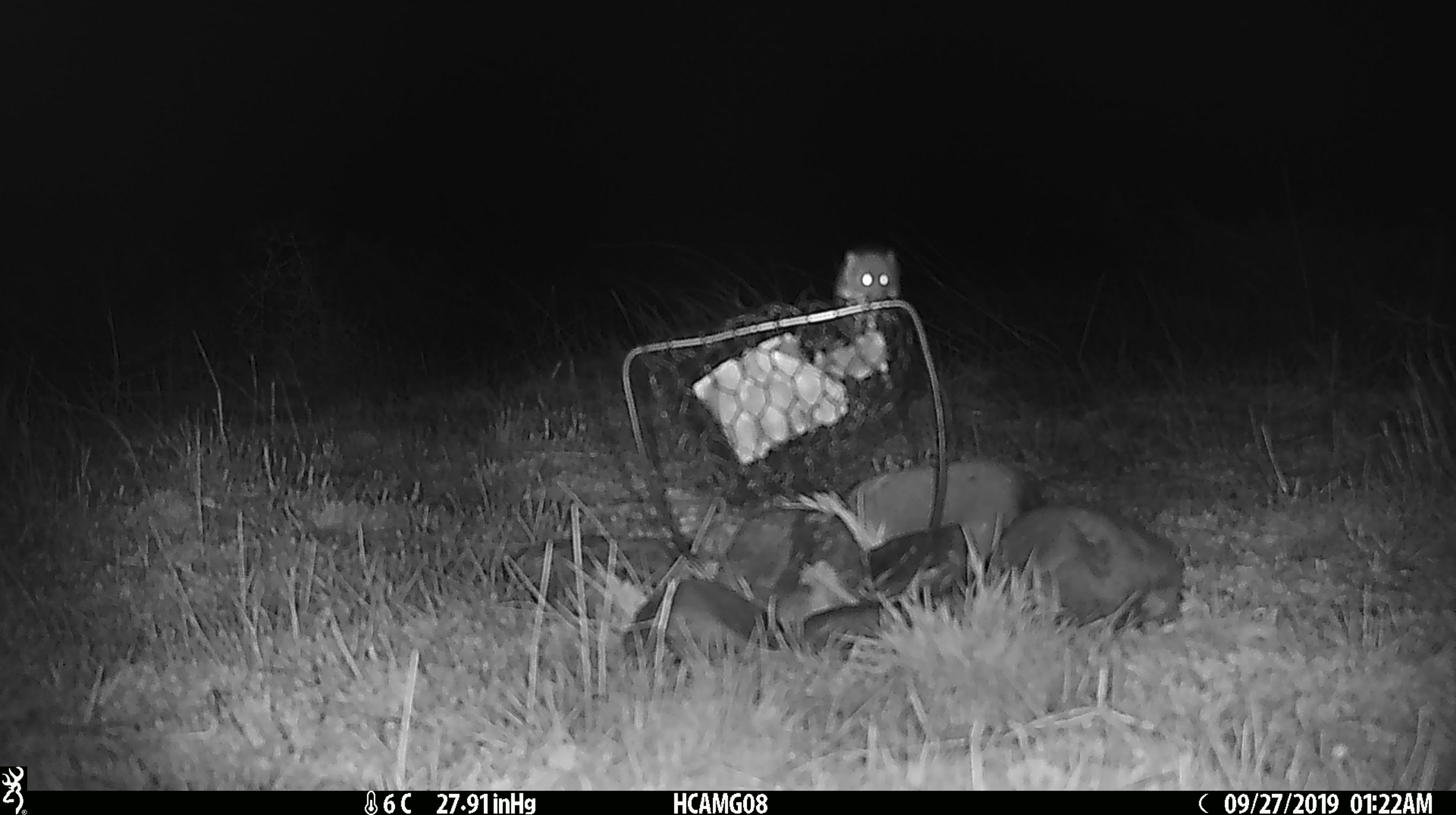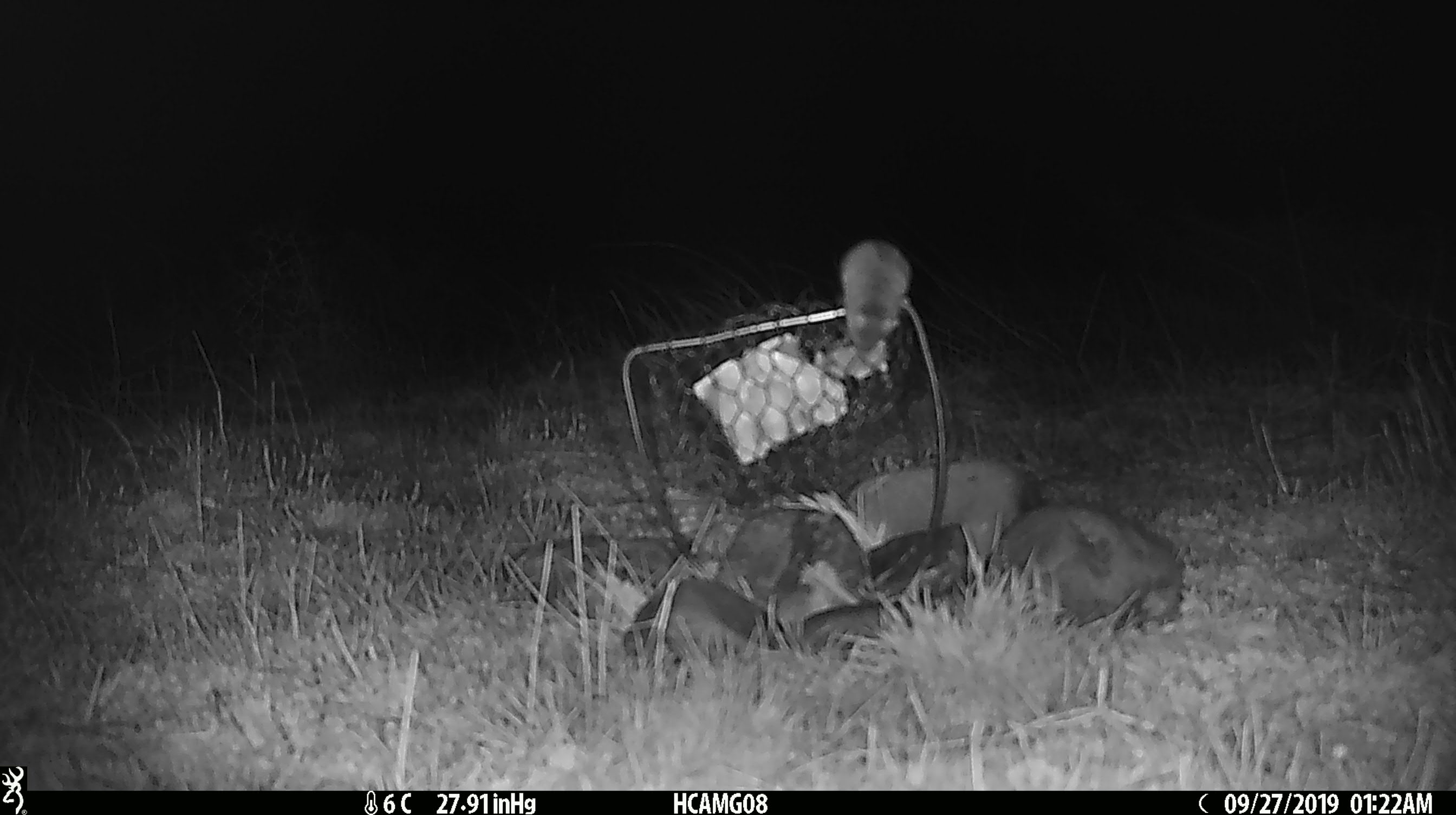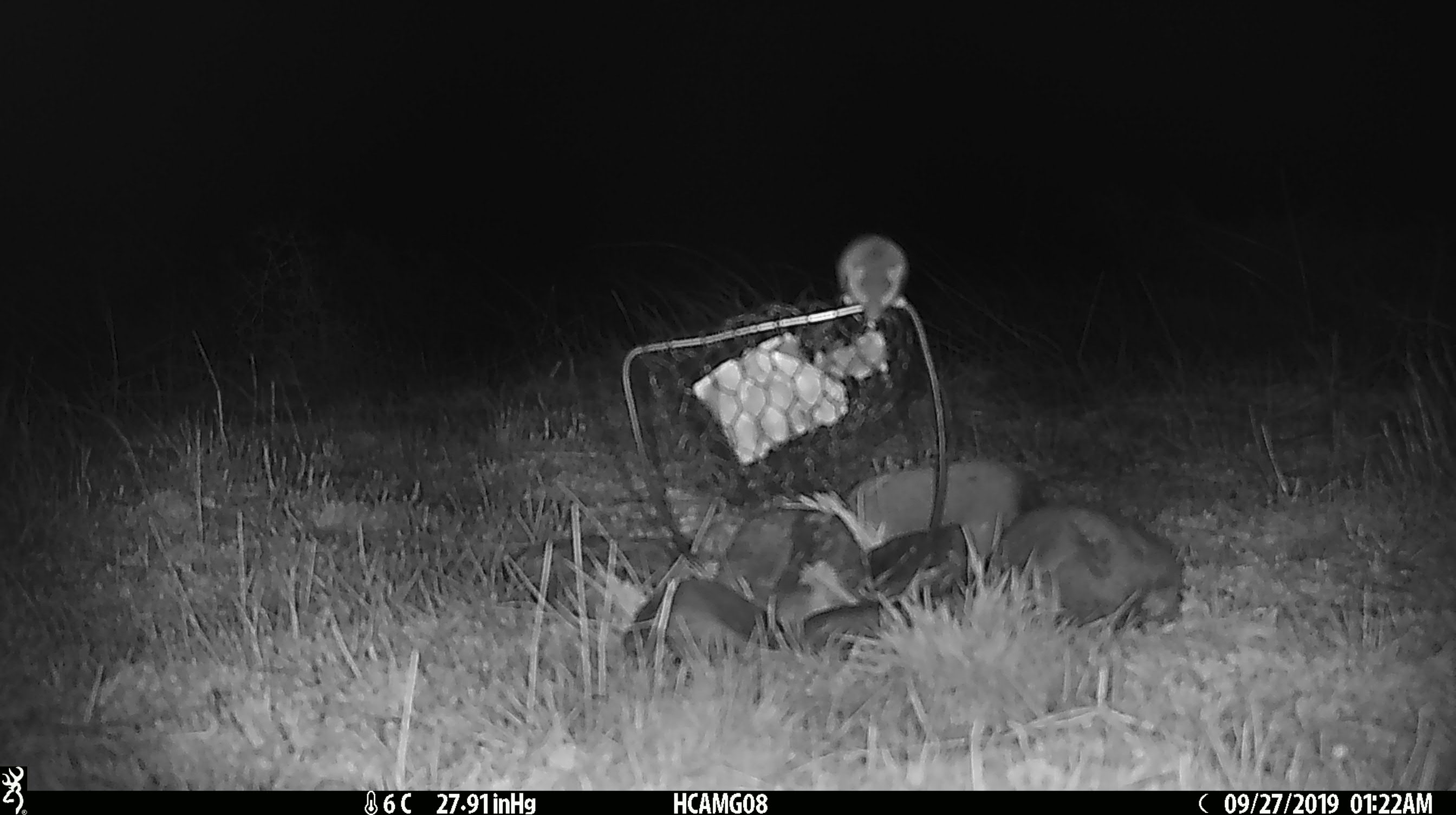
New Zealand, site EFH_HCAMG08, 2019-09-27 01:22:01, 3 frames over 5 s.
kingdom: Animalia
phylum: Chordata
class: Mammalia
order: Rodentia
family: Muridae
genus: Mus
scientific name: Mus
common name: mouse